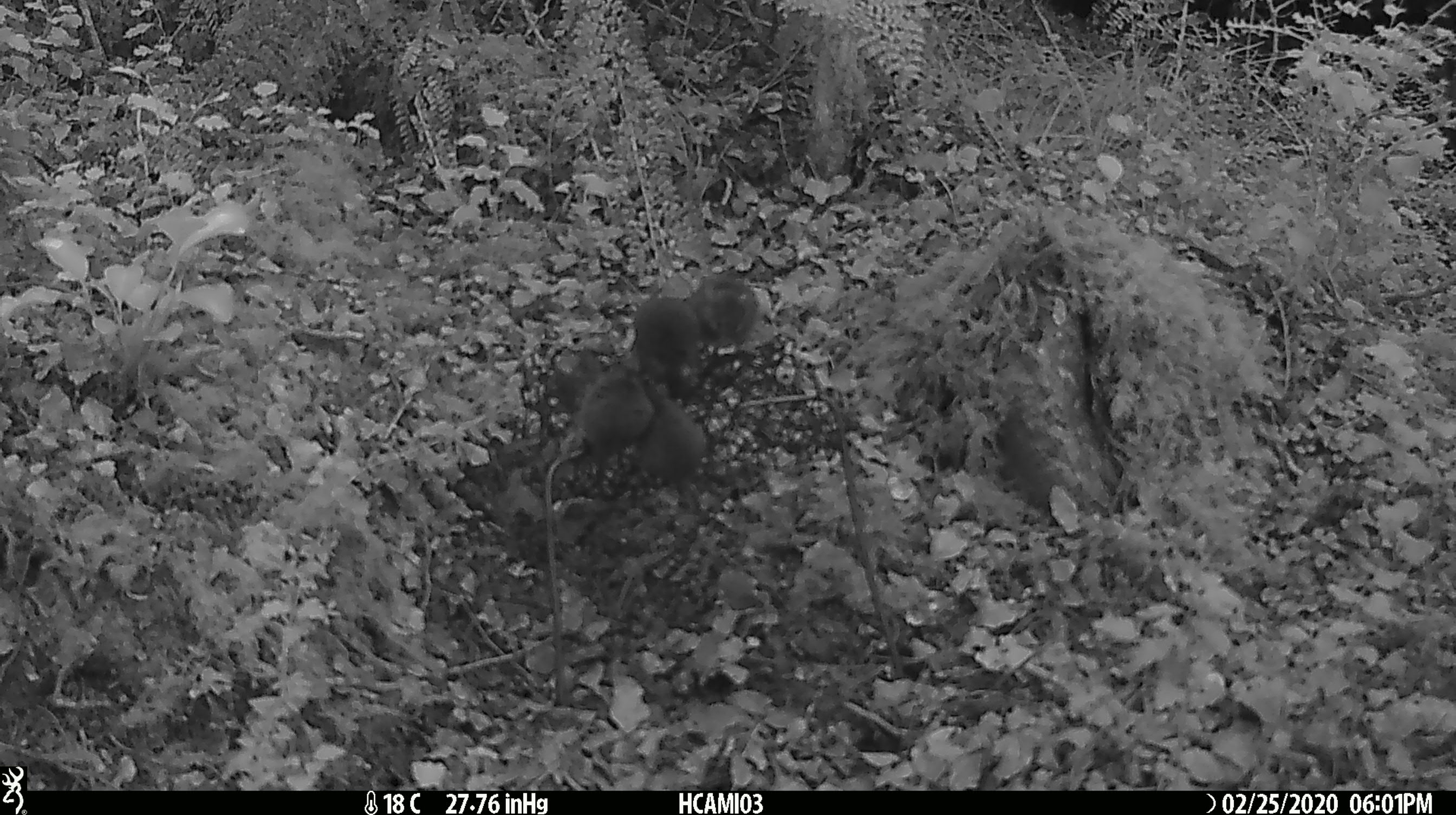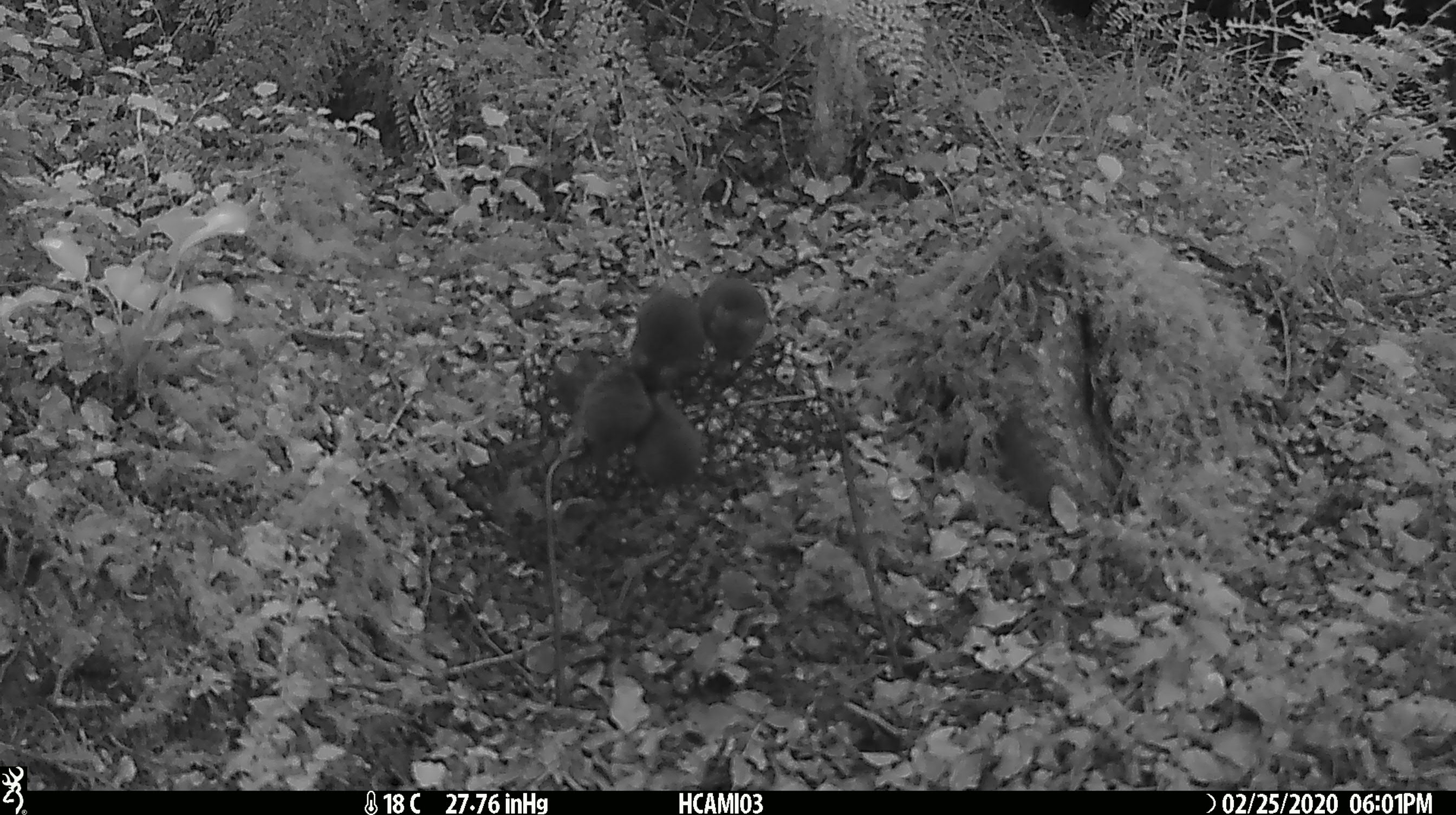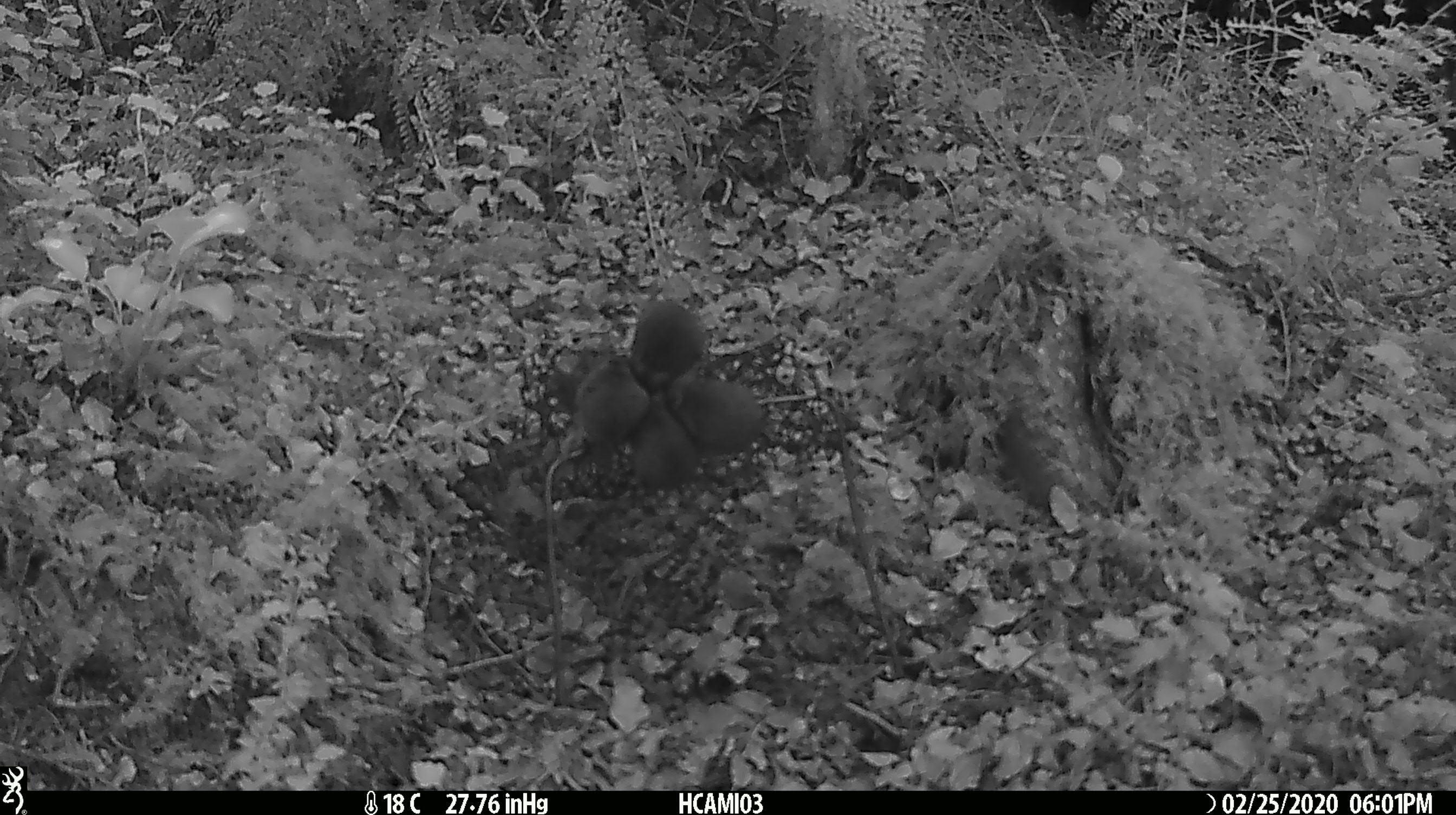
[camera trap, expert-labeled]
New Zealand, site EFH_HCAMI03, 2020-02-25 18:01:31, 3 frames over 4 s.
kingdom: Animalia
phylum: Chordata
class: Mammalia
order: Rodentia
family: Muridae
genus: Mus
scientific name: Mus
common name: mouse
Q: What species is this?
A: Mouse (Mus).